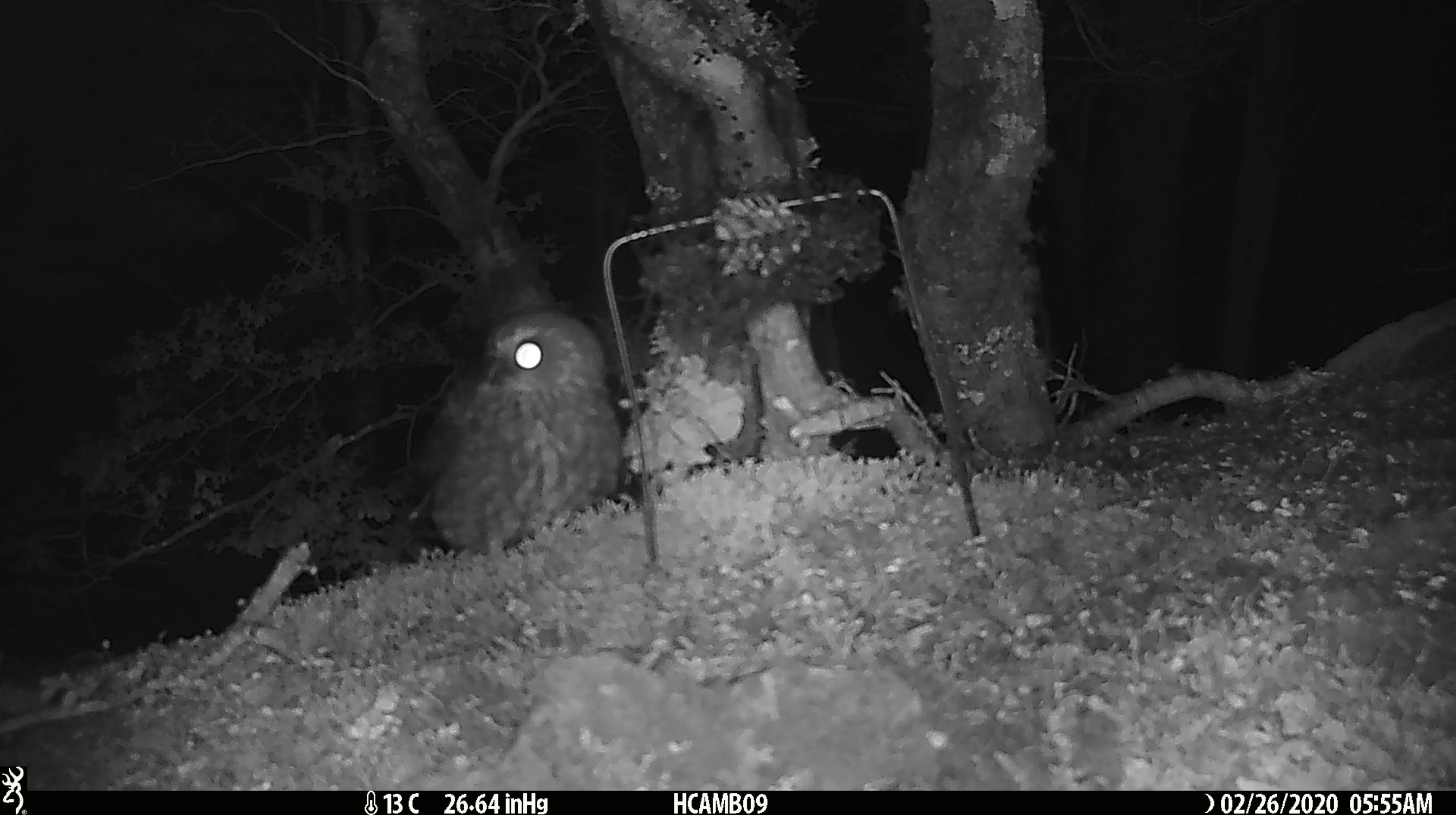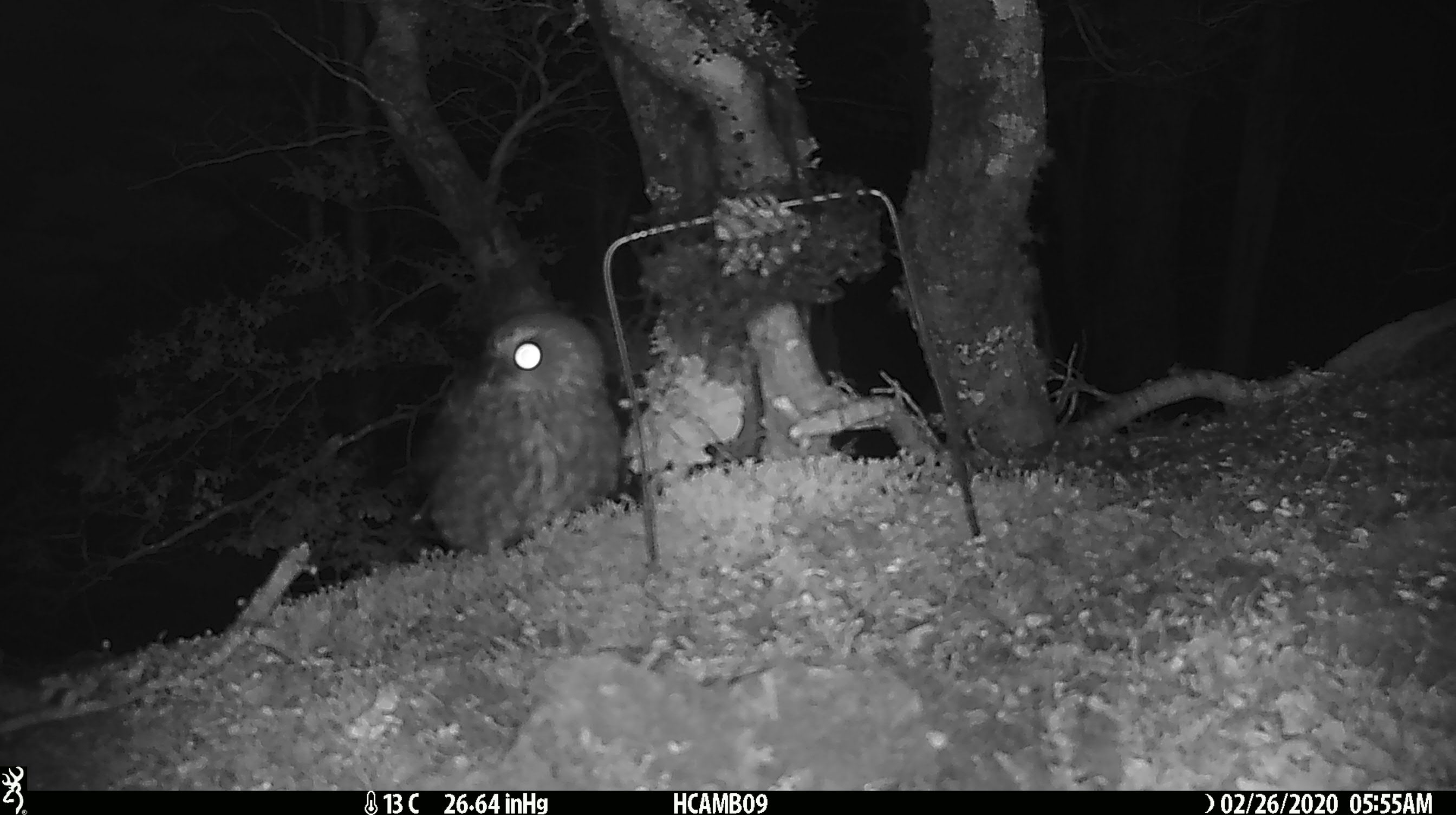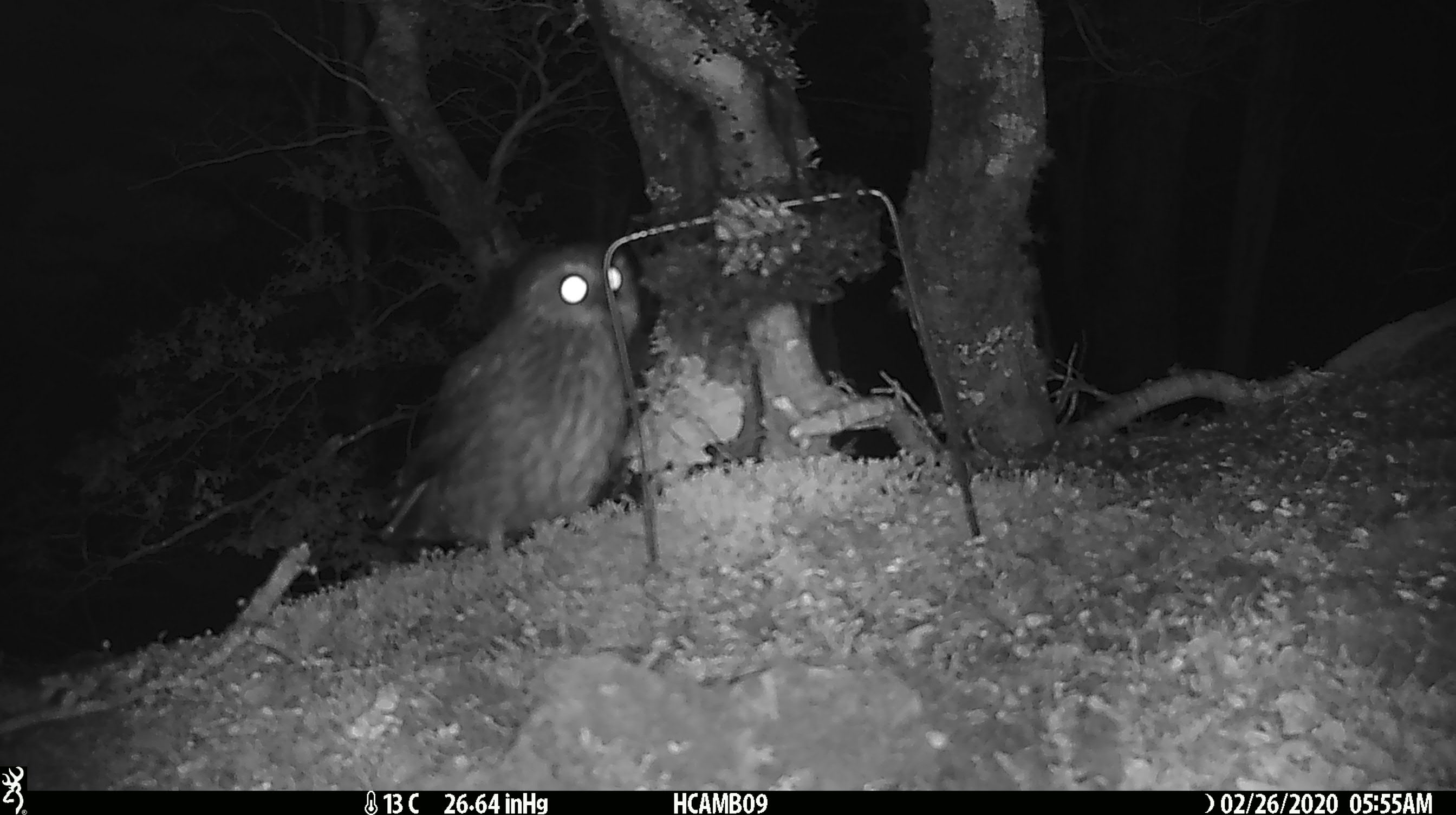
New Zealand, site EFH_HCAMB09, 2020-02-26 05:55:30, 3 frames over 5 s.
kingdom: Animalia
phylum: Chordata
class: Aves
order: Strigiformes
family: Strigidae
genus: Ninox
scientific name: Ninox novaeseelandiae novaeseelandiae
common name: morepork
Morepork (Ninox novaeseelandiae novaeseelandiae).